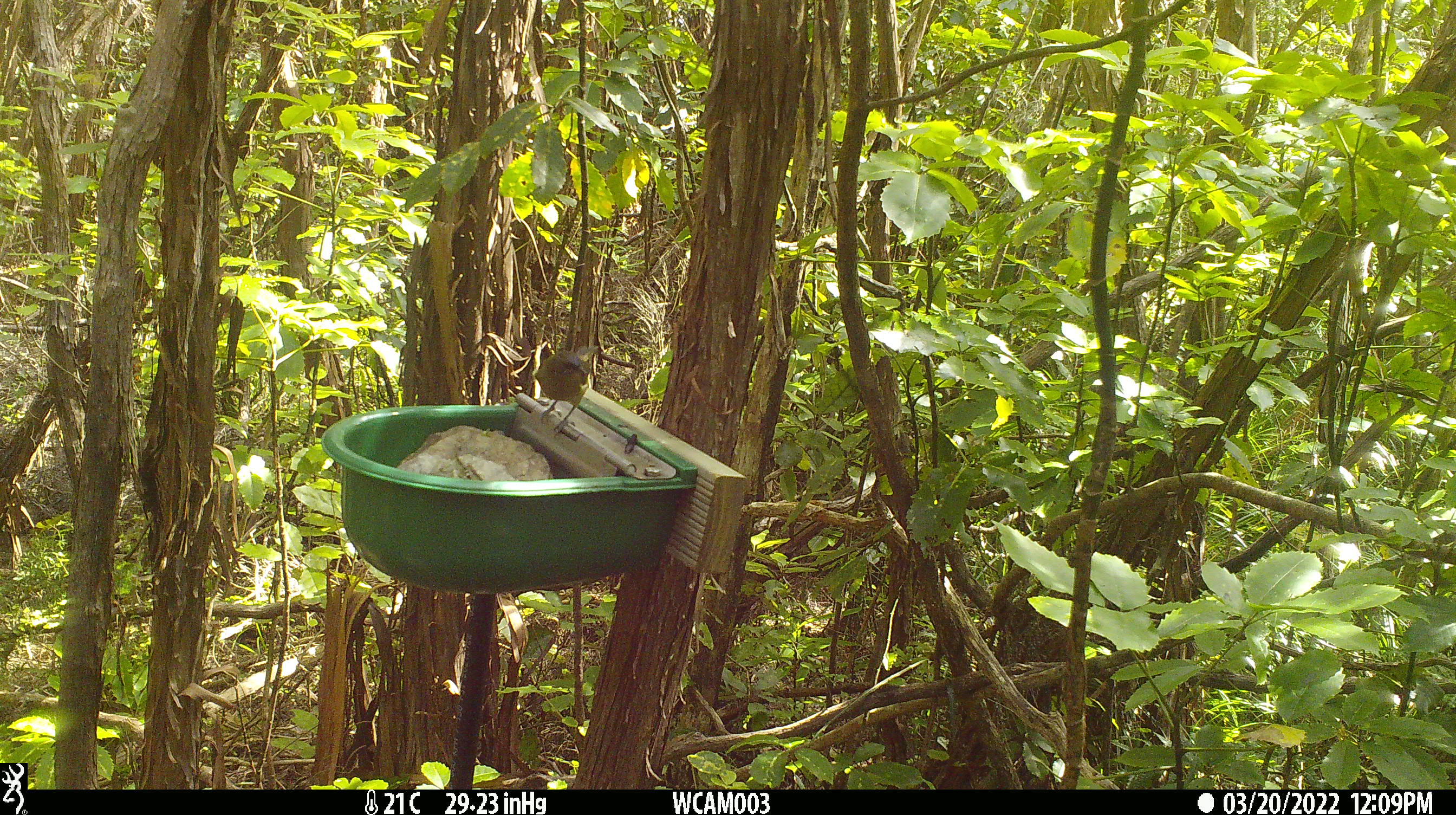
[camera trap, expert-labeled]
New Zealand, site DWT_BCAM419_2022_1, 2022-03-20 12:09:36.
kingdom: Animalia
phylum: Chordata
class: Aves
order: Passeriformes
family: Meliphagidae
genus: Anthornis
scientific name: Anthornis melanura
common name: new zealand bellbird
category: bellbird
Bellbird (new zealand bellbird) (Anthornis melanura).